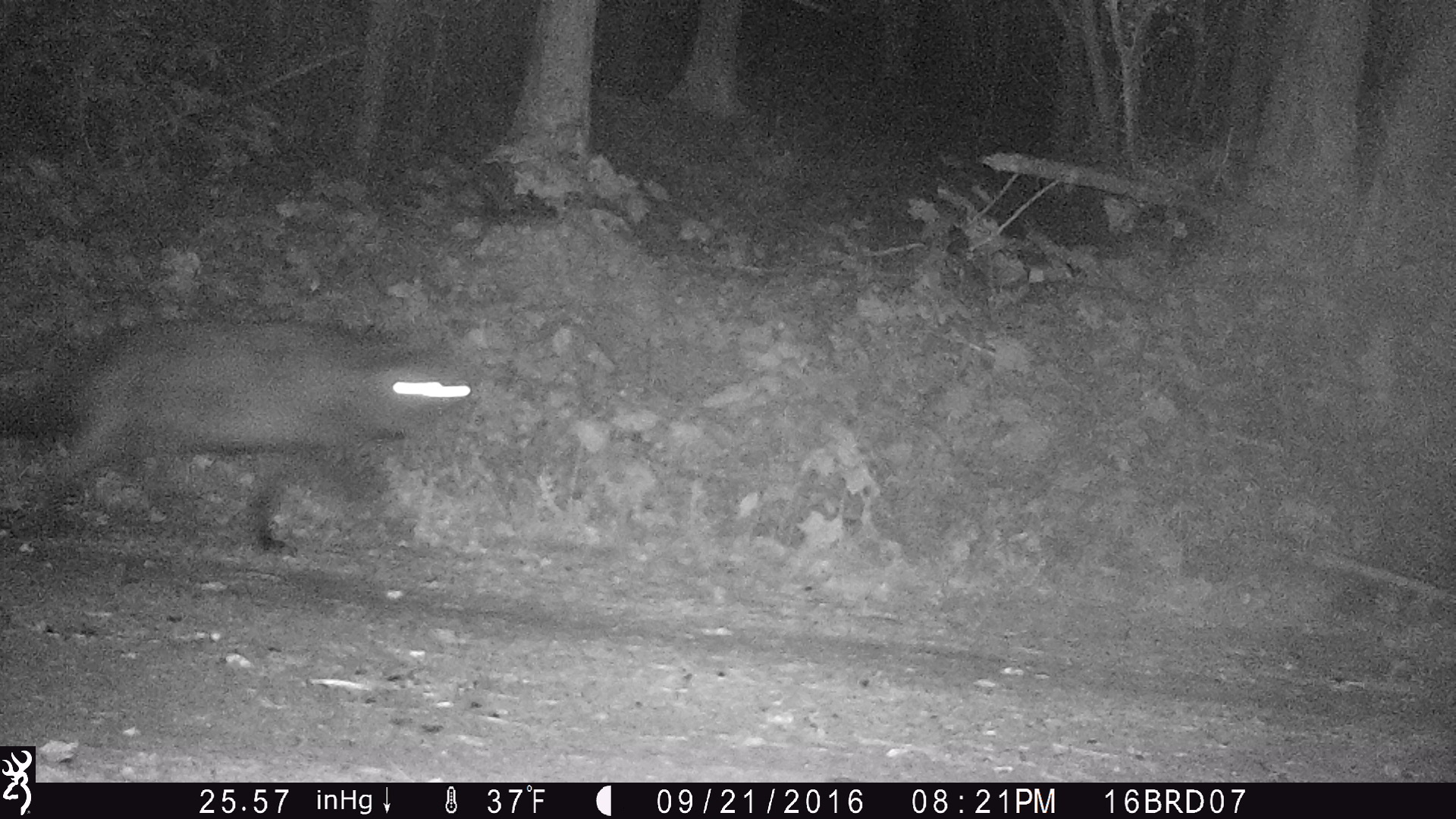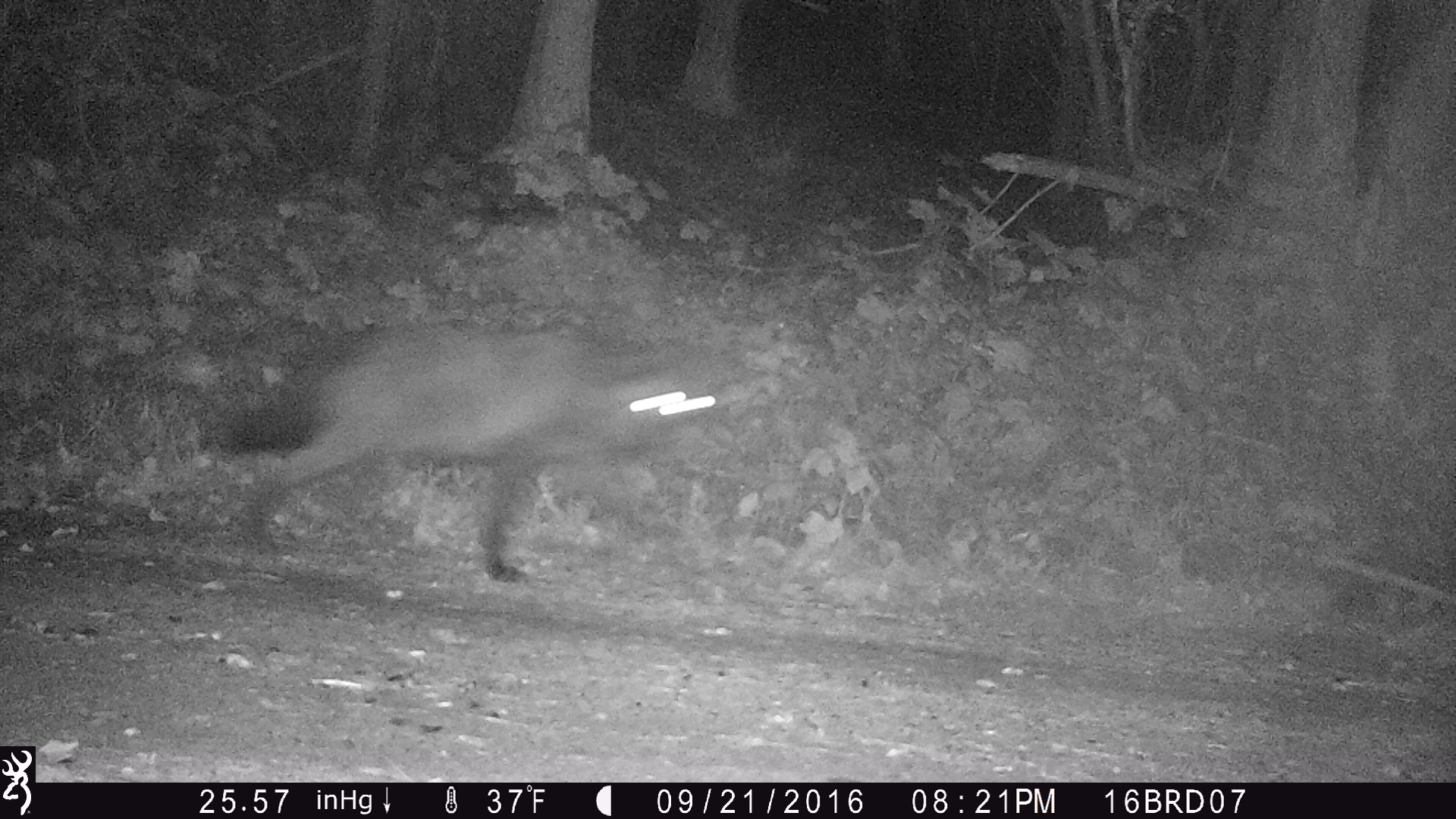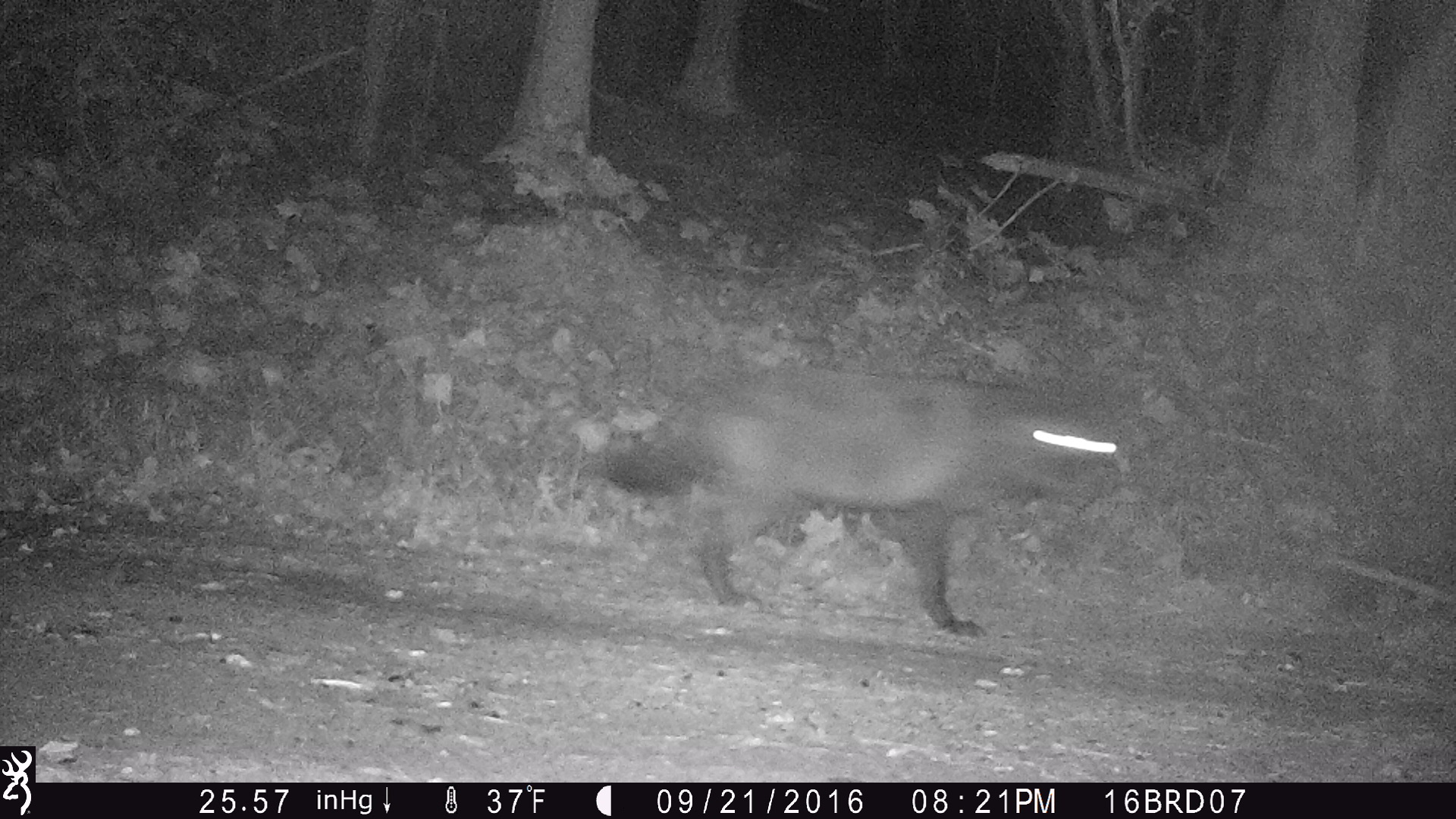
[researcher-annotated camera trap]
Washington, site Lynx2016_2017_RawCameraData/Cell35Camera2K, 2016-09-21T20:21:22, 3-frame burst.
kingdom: Animalia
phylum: Chordata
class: Mammalia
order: Carnivora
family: Canidae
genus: Canis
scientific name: Canis lupus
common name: gray wolf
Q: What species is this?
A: Canis lupus (gray wolf).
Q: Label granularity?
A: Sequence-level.